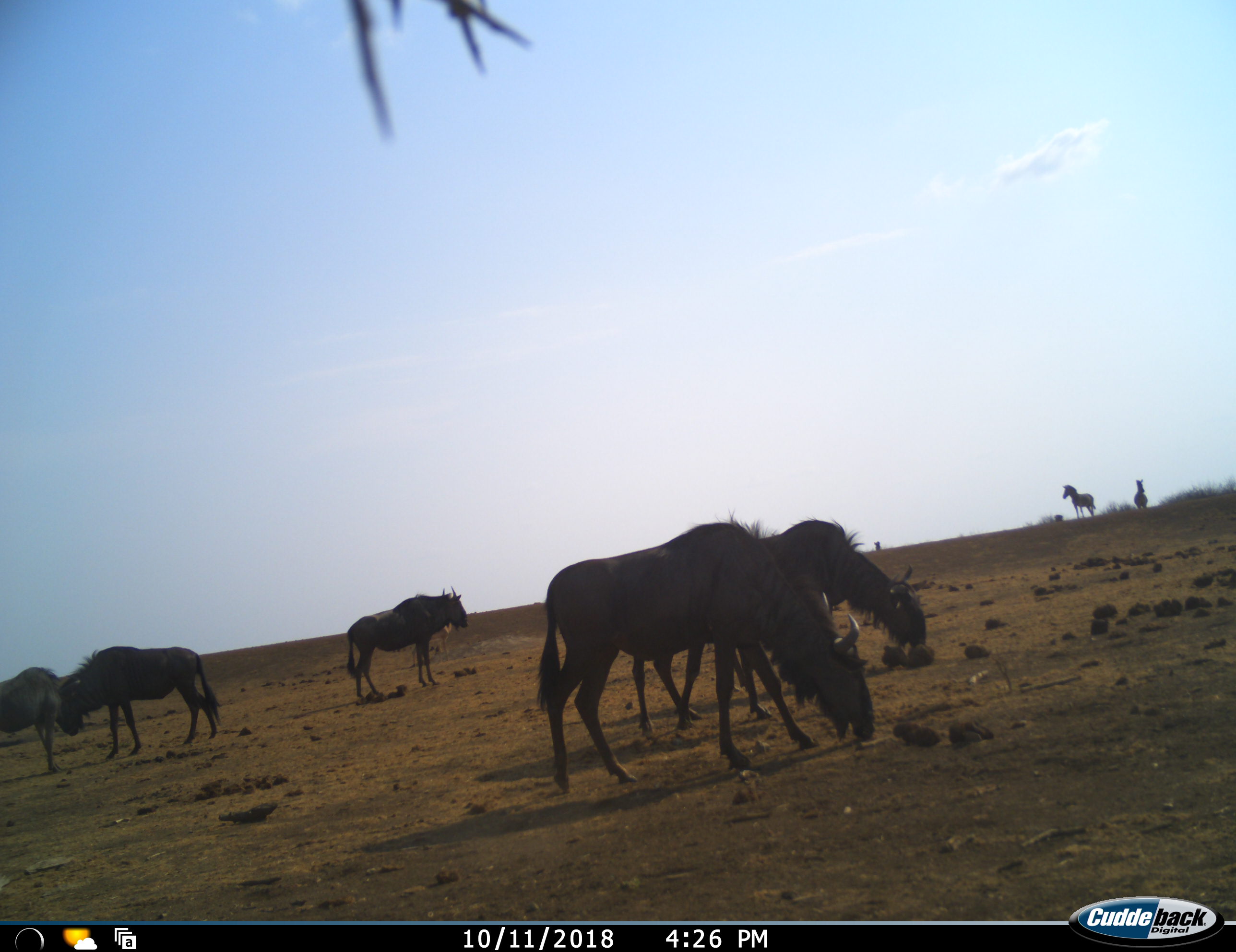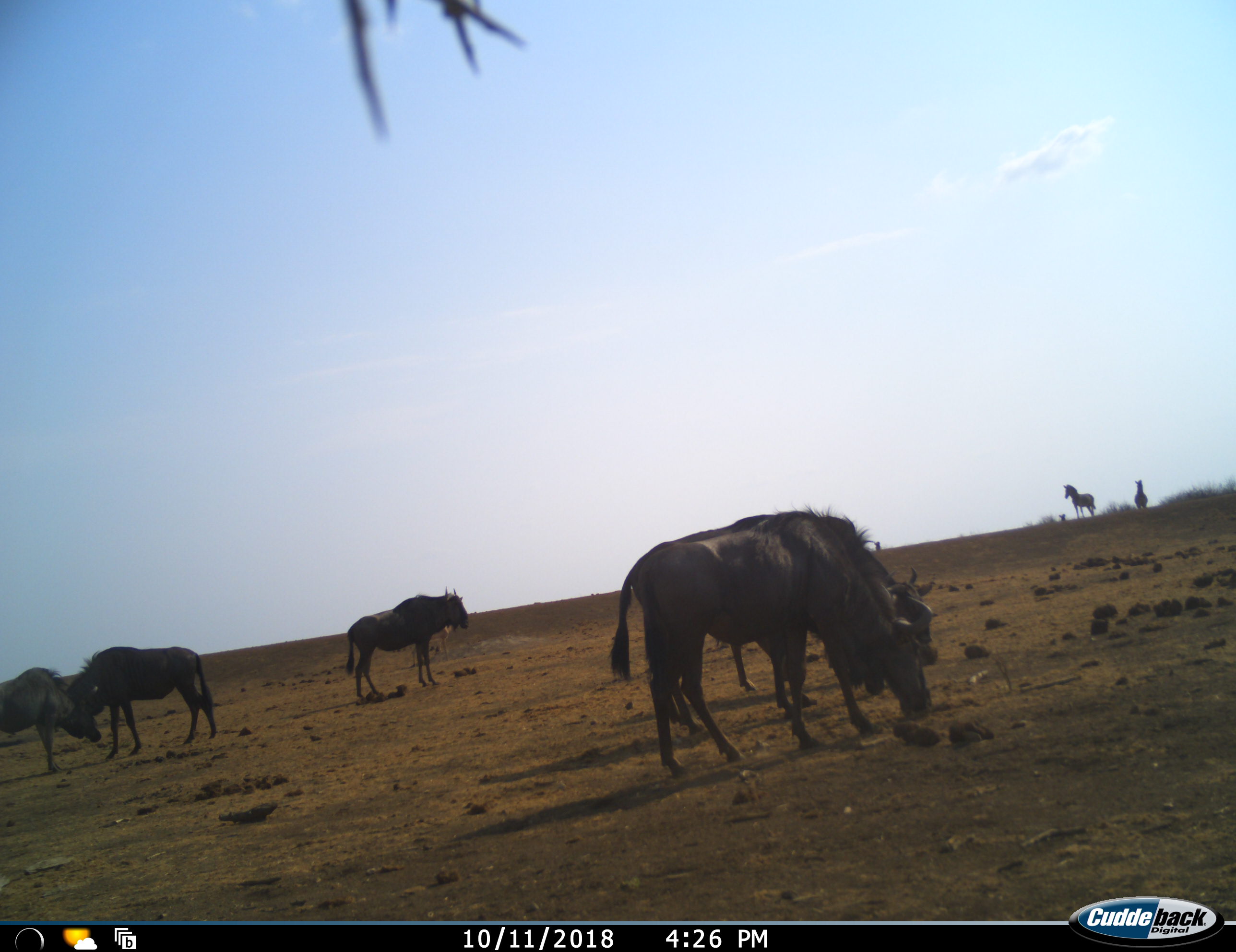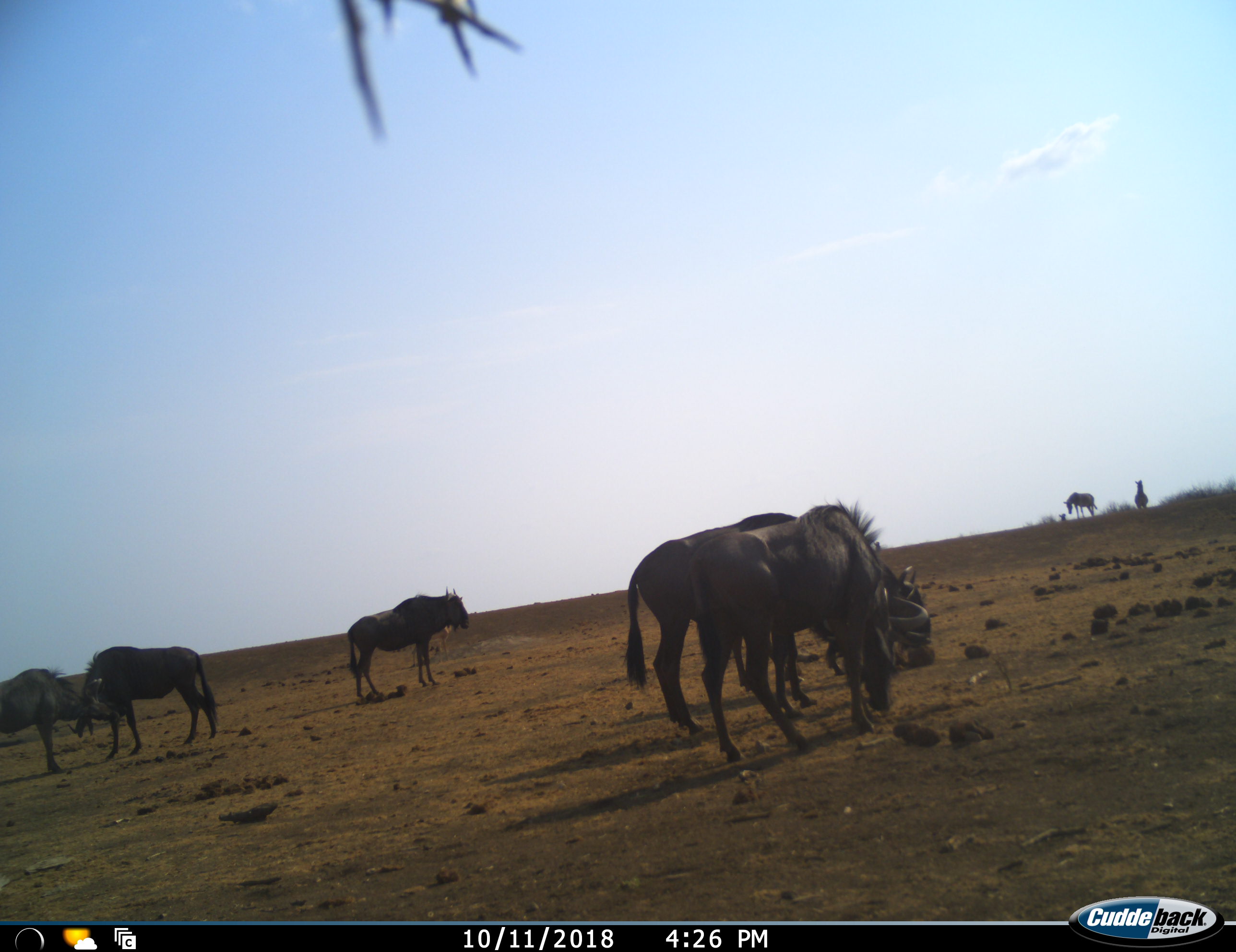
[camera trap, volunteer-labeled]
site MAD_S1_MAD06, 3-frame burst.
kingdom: Animalia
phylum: Chordata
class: Mammalia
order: Artiodactyla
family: Bovidae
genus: Connochaetes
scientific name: Connochaetes taurinus taurinus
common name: blue wildebeest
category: wildebeestblue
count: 6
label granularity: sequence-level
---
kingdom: Animalia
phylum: Chordata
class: Mammalia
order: Perissodactyla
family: Equidae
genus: Equus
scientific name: Equus quagga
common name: plains zebra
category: zebraplains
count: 2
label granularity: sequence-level